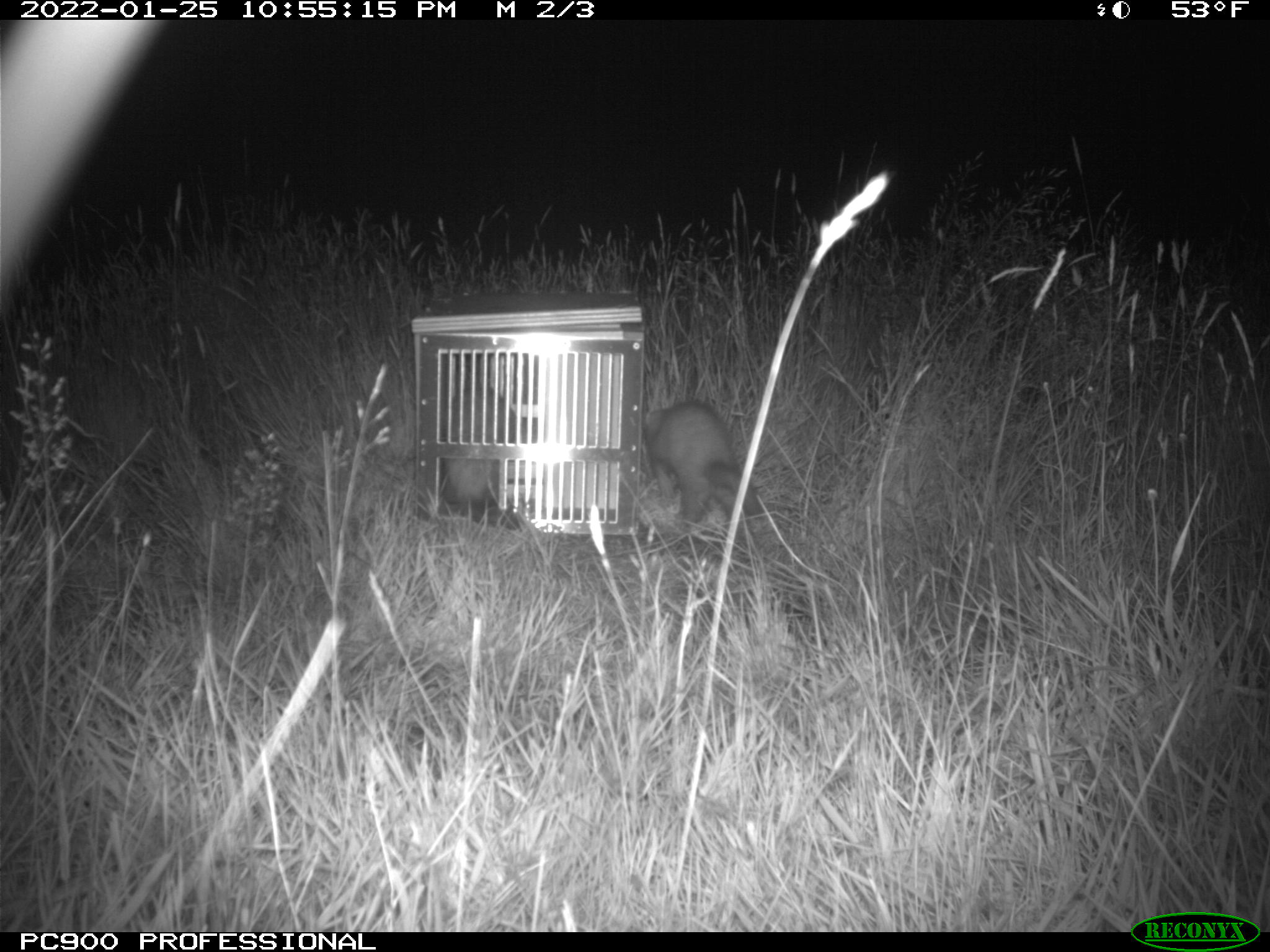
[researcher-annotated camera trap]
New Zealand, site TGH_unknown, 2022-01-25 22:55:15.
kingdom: Animalia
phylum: Chordata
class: Mammalia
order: Carnivora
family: Mustelidae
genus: Mustela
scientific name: Mustela furo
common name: ferret